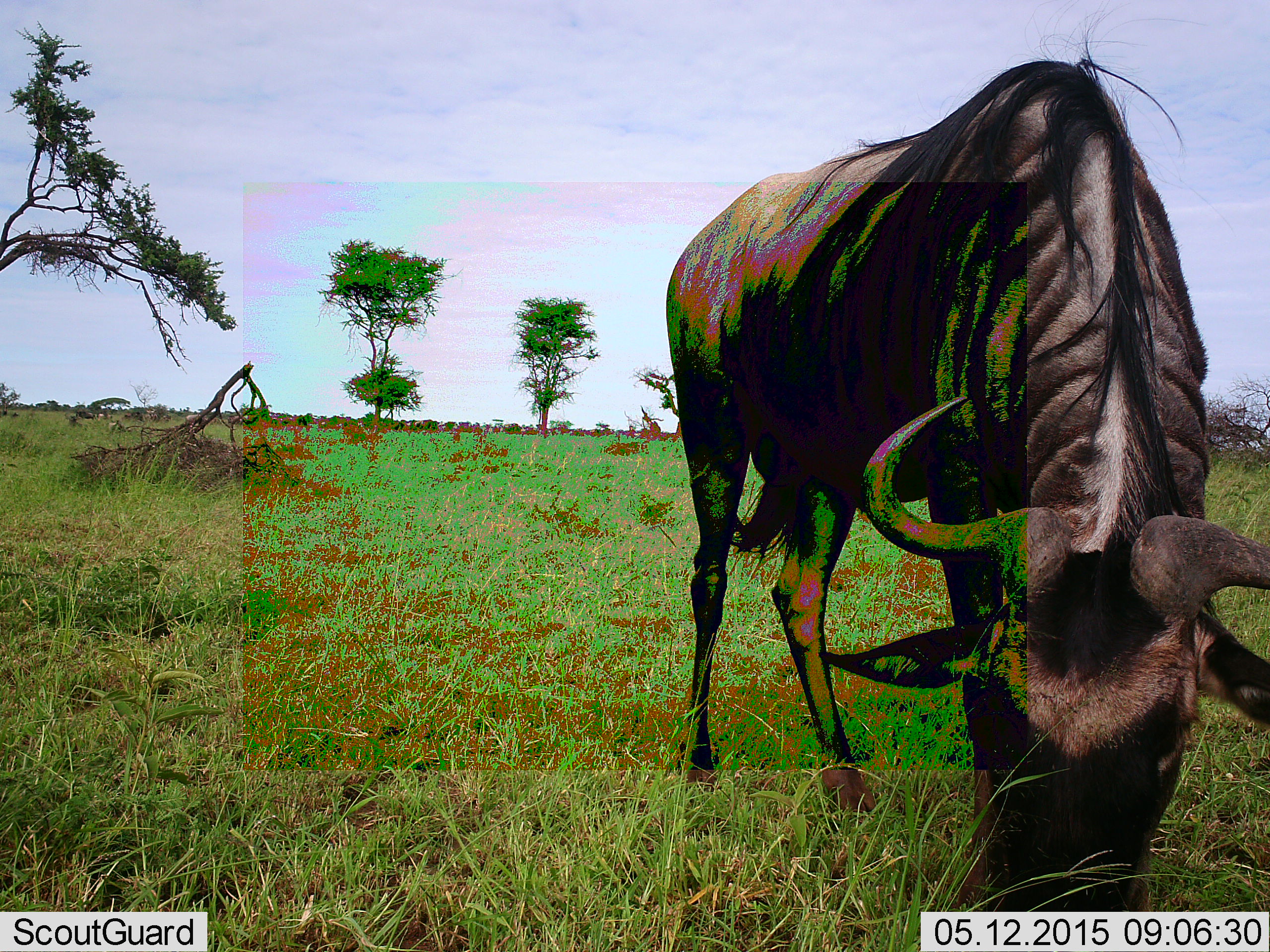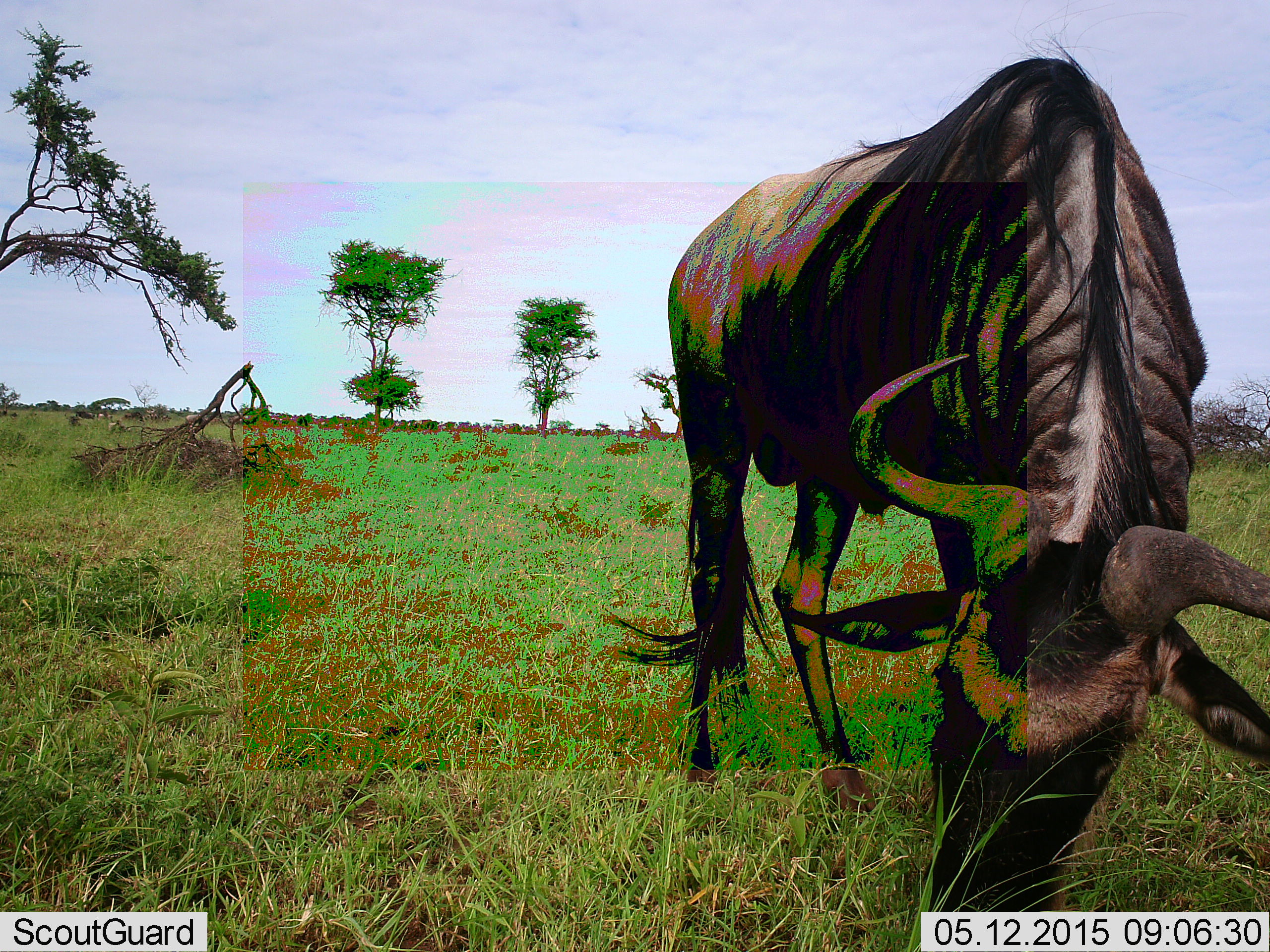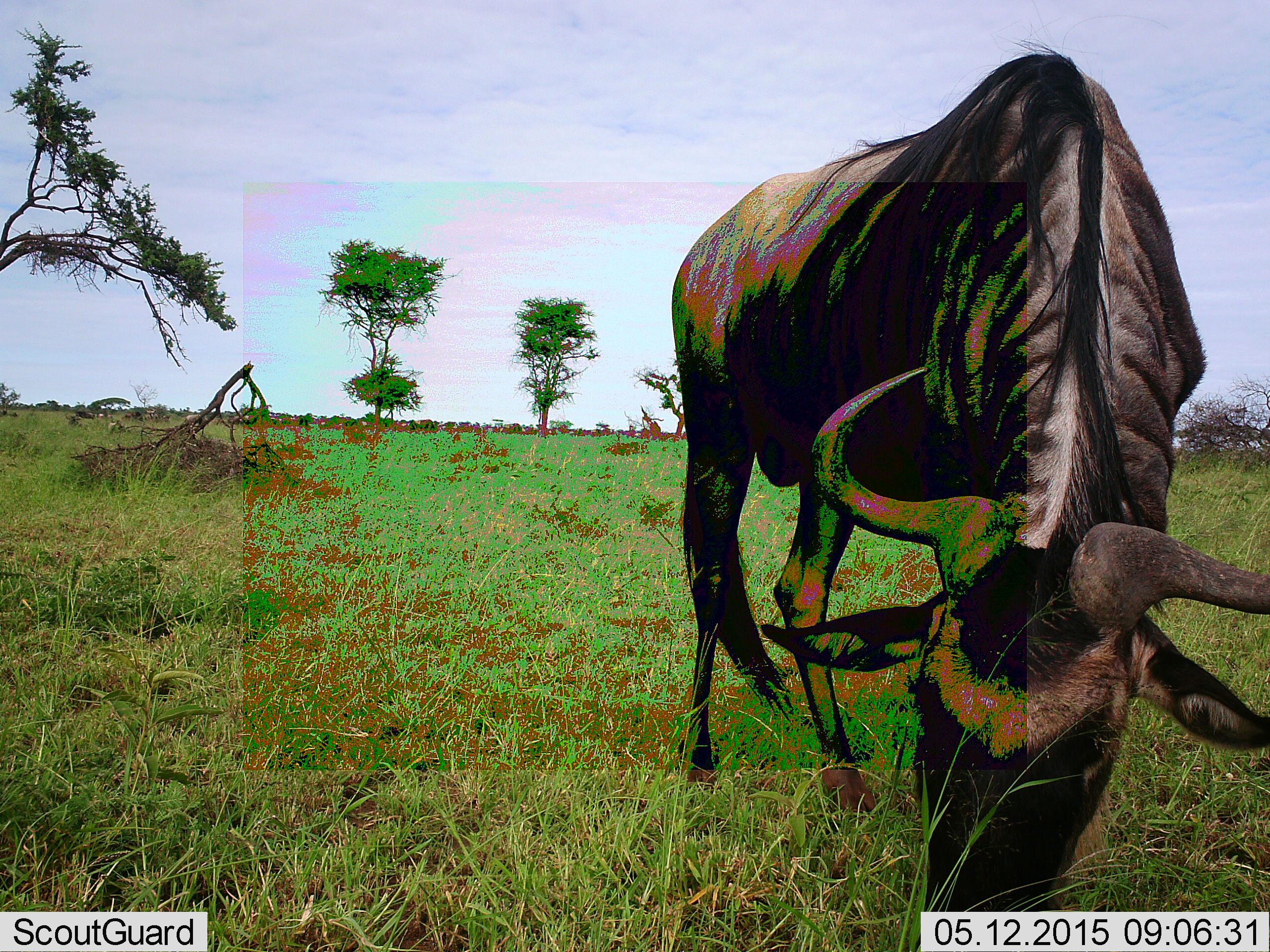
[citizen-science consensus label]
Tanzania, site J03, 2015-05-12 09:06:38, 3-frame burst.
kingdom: Animalia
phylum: Chordata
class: Mammalia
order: Artiodactyla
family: Bovidae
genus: Connochaetes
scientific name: Connochaetes taurinus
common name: blue wildebeest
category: wildebeest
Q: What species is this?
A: Wildebeest (blue wildebeest) (Connochaetes taurinus).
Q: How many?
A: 1.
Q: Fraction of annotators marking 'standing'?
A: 10%.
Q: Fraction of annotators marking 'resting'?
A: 10%.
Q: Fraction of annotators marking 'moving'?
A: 10%.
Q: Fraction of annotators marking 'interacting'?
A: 0%.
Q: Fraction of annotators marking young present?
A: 0%.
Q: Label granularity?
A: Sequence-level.